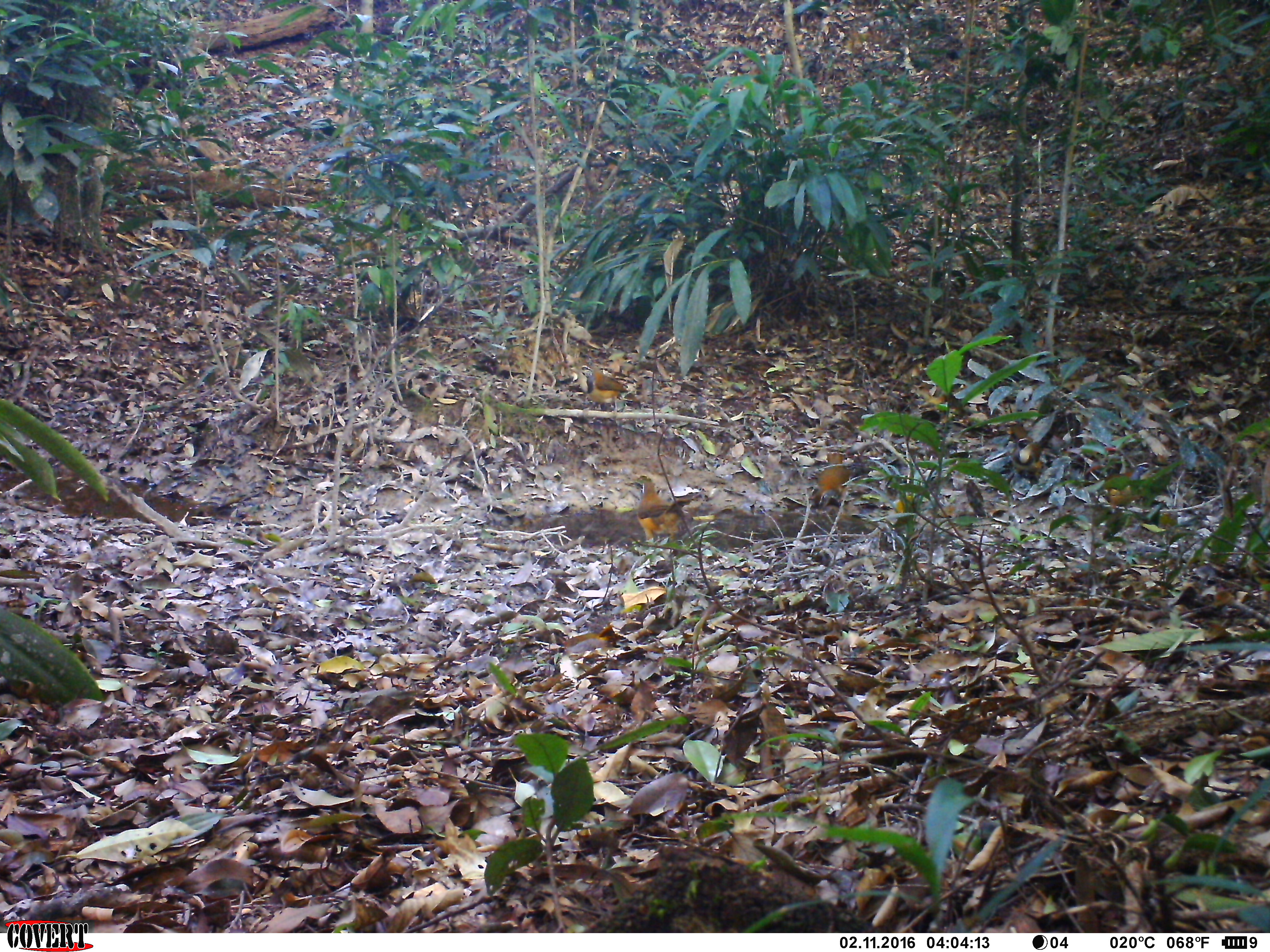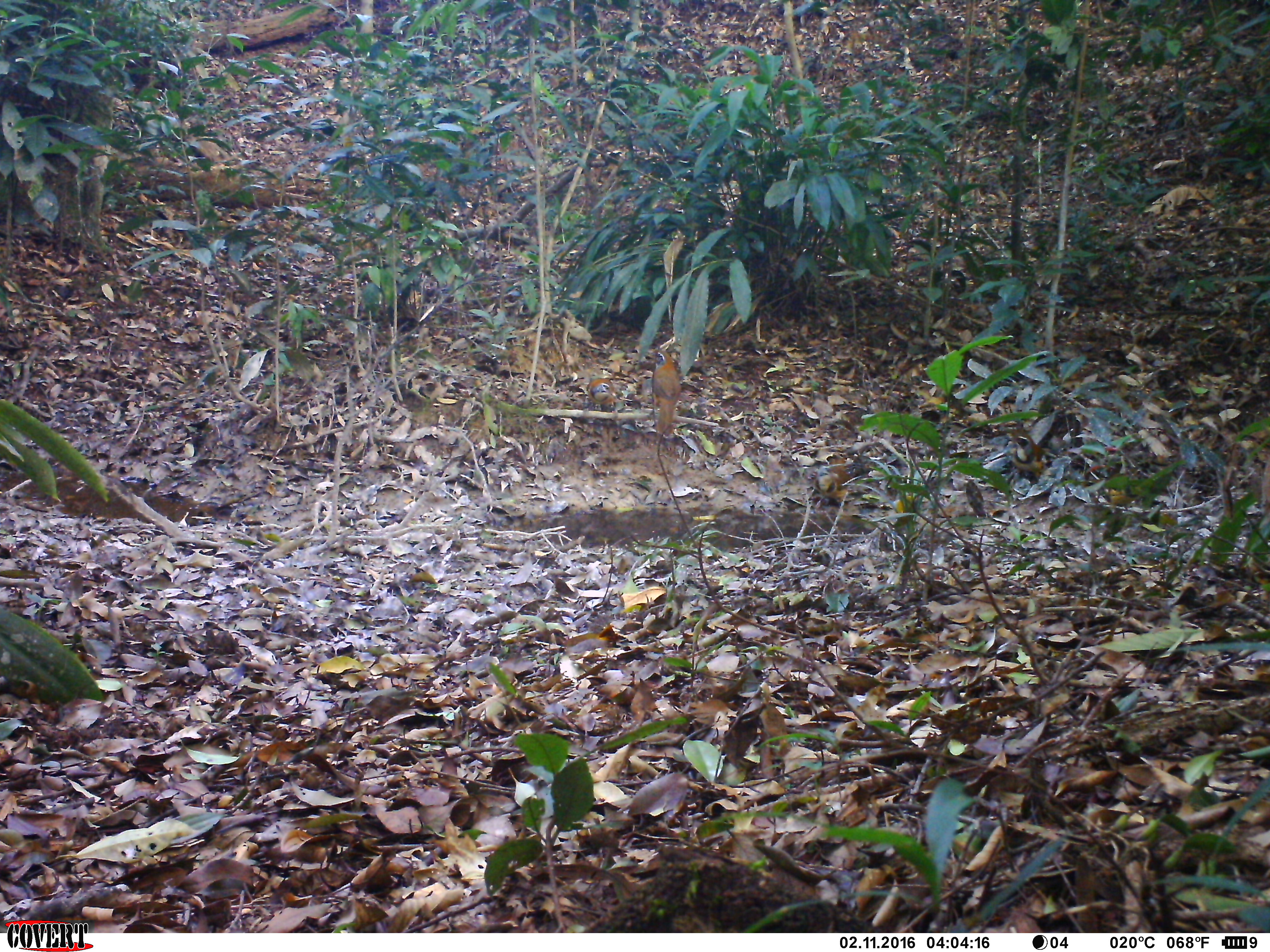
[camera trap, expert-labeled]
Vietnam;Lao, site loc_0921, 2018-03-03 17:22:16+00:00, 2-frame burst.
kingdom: Animalia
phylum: Chordata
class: Aves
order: Passeriformes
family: Leiothrichidae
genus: Pterorhinus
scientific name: Pterorhinus pectoralis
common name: necklaced laughingthrush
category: necklaced laughingthrush sp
Necklaced laughingthrush sp (necklaced laughingthrush) (Pterorhinus pectoralis). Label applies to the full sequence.